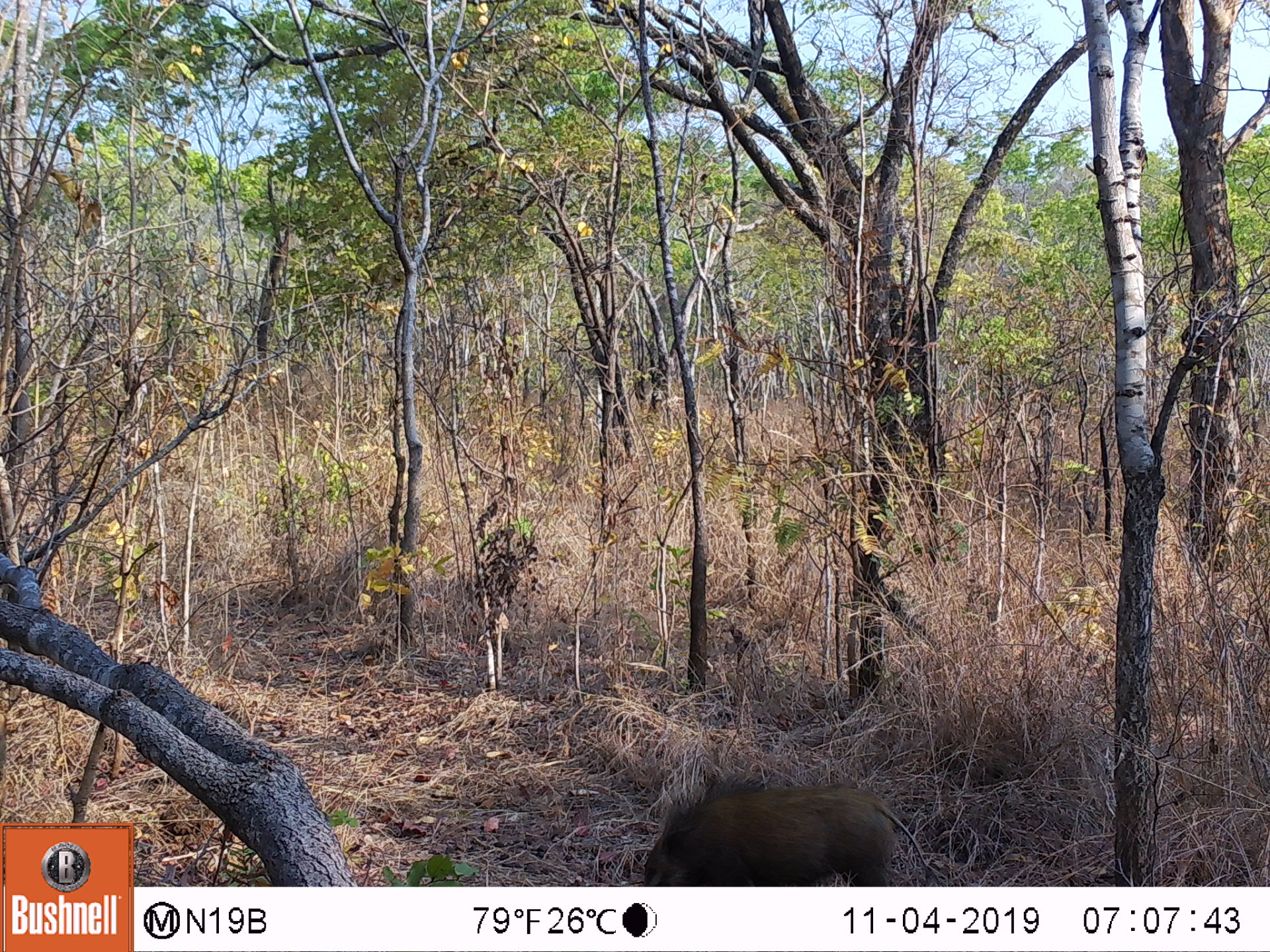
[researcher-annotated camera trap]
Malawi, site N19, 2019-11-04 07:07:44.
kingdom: Animalia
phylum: Chordata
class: Mammalia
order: Artiodactyla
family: Suidae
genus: Potamochoerus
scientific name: Potamochoerus larvatus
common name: bushpig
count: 1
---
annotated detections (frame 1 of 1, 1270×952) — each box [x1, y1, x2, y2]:
bushpig: [637, 764, 958, 885]